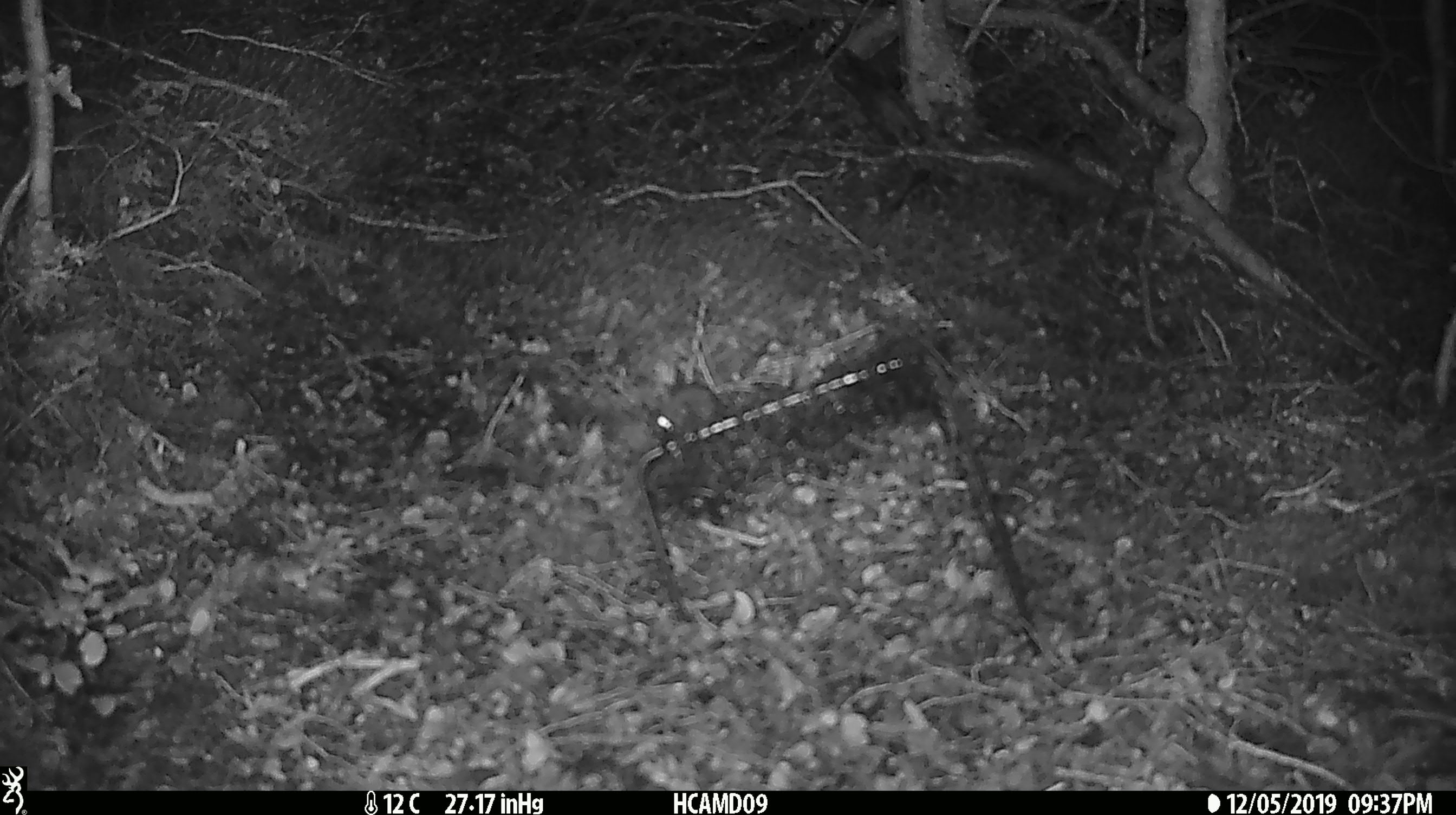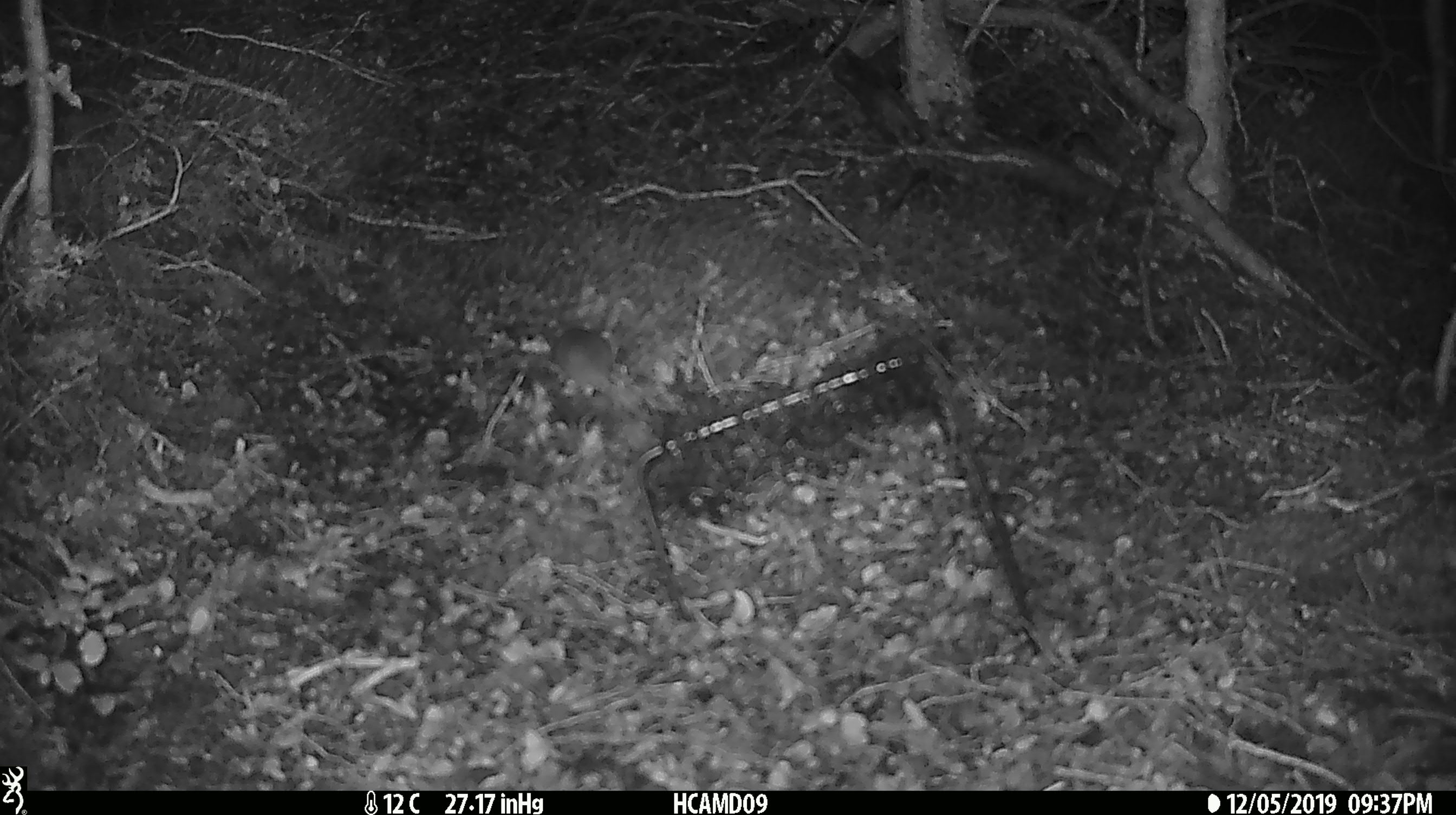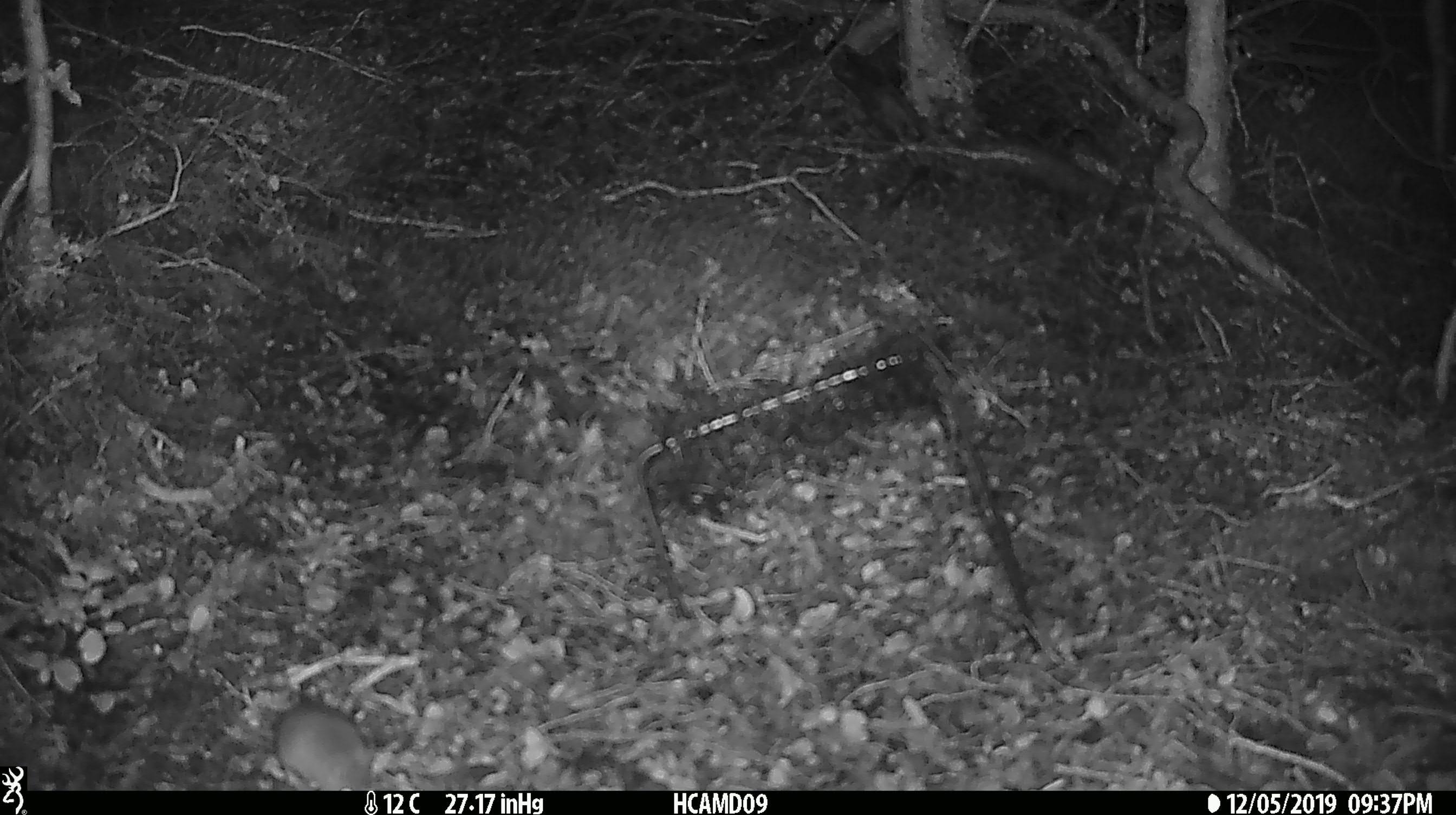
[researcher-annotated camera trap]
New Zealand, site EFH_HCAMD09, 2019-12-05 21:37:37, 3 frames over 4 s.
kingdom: Animalia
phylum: Chordata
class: Mammalia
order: Rodentia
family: Muridae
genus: Mus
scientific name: Mus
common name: mouse